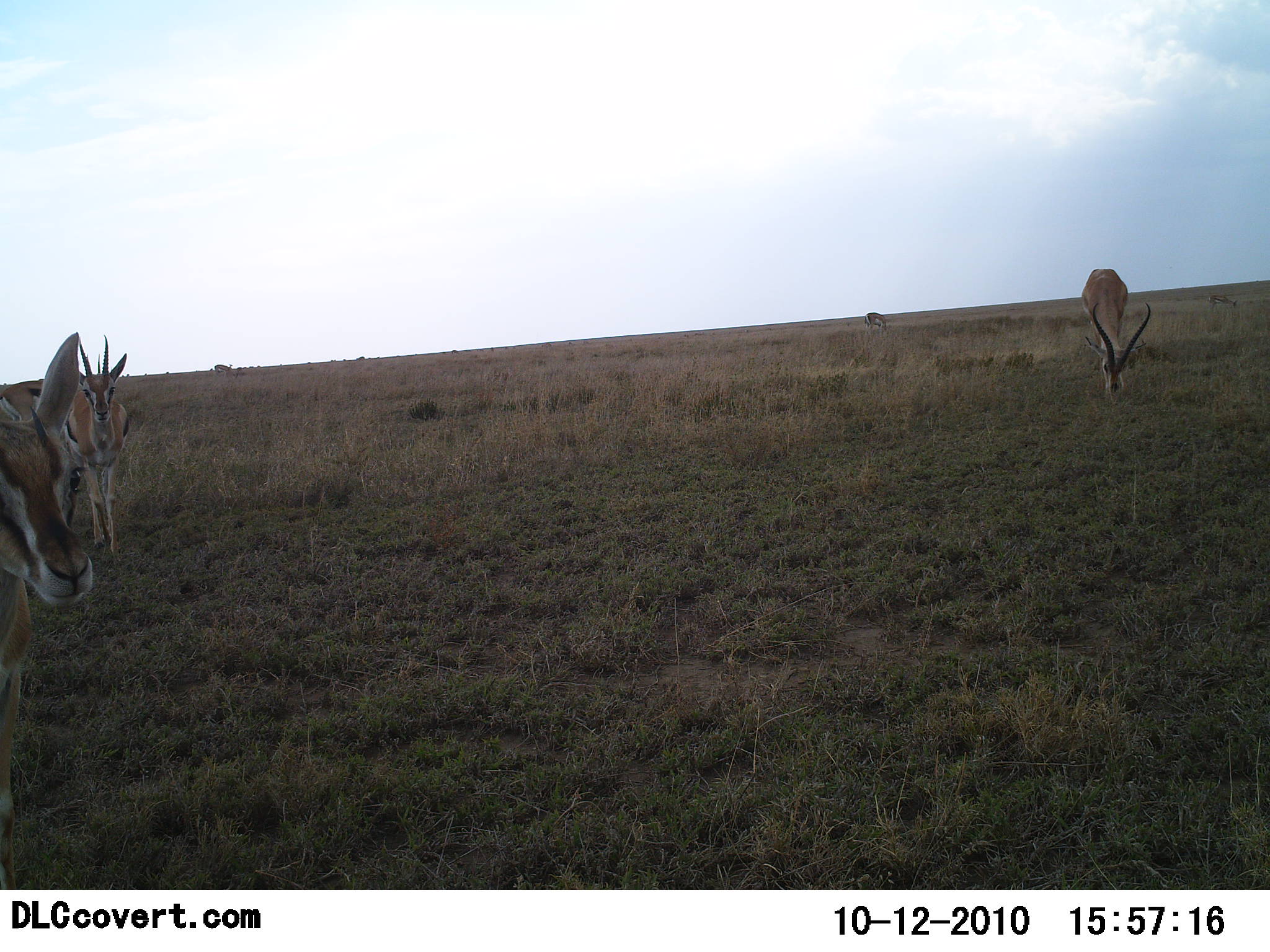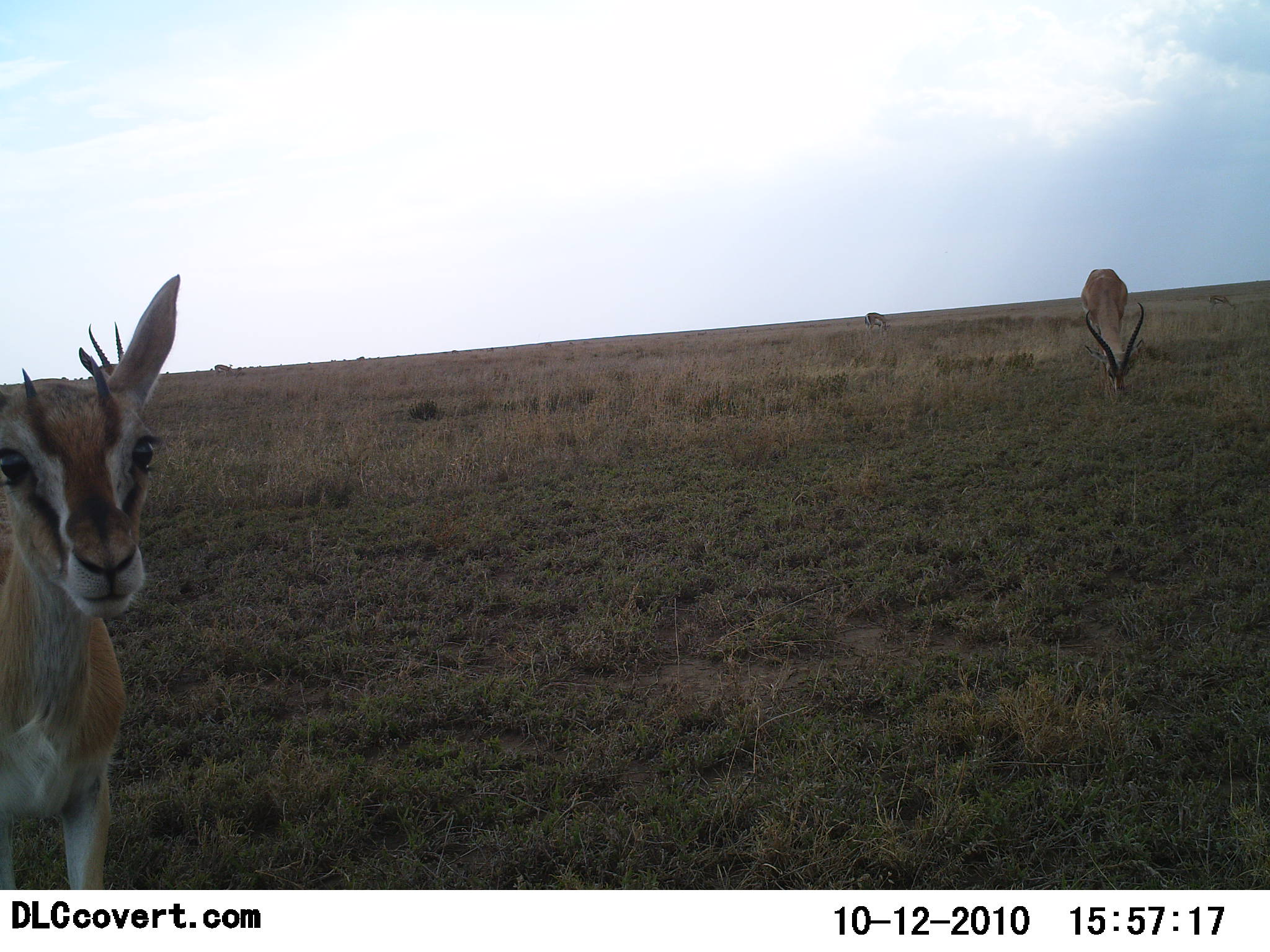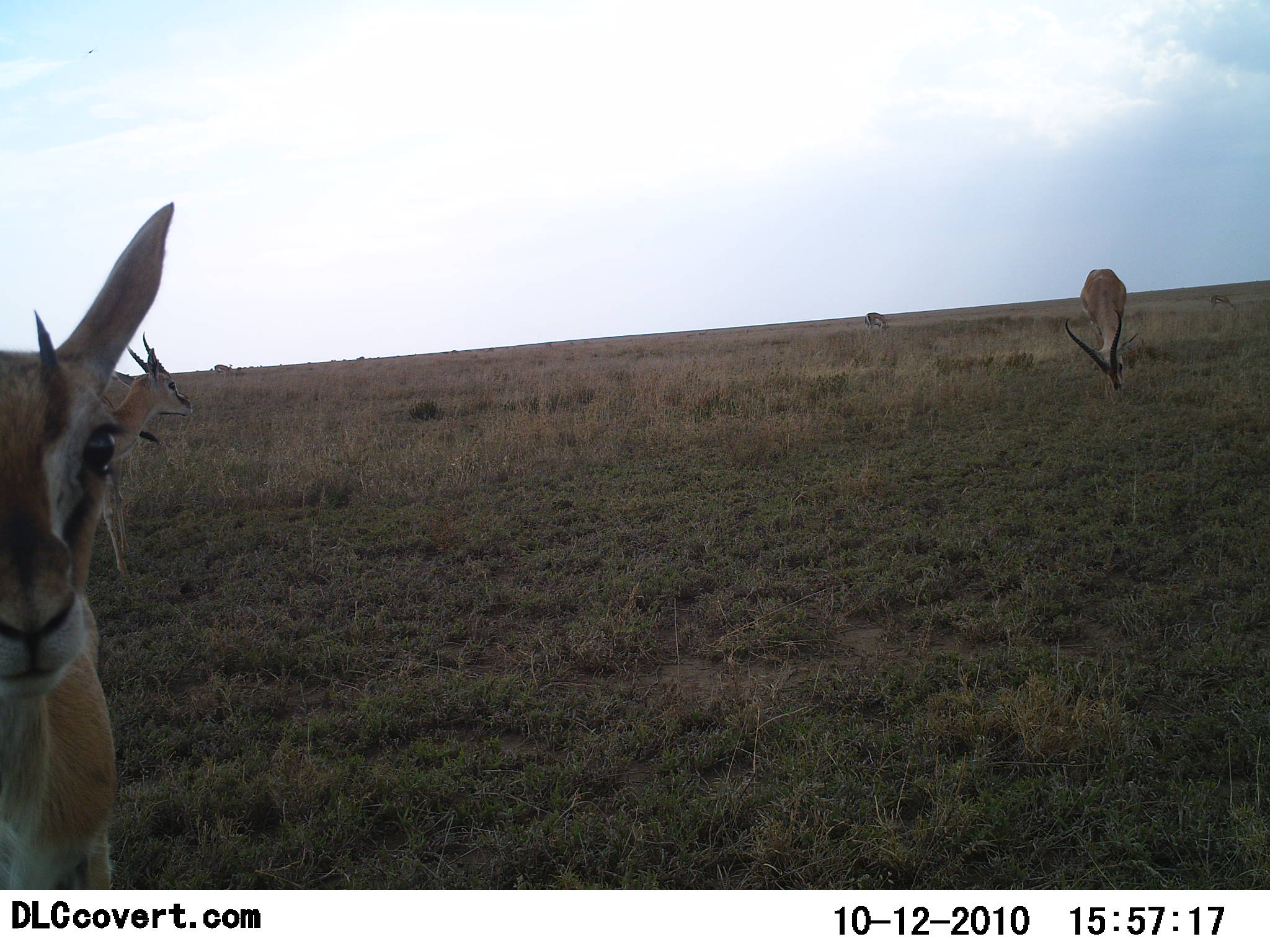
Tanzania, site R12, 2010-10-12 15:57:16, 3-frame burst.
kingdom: Animalia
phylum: Chordata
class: Mammalia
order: Artiodactyla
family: Bovidae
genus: Eudorcas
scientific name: Eudorcas thomsonii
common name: thomson's gazelle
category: gazellethomsons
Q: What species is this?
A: Gazellethomsons (thomson's gazelle) (Eudorcas thomsonii).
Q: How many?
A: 3.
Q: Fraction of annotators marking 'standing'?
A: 75%.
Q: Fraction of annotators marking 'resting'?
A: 5%.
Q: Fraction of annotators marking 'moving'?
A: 65%.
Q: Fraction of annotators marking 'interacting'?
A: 20%.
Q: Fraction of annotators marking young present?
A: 0%.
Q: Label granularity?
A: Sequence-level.